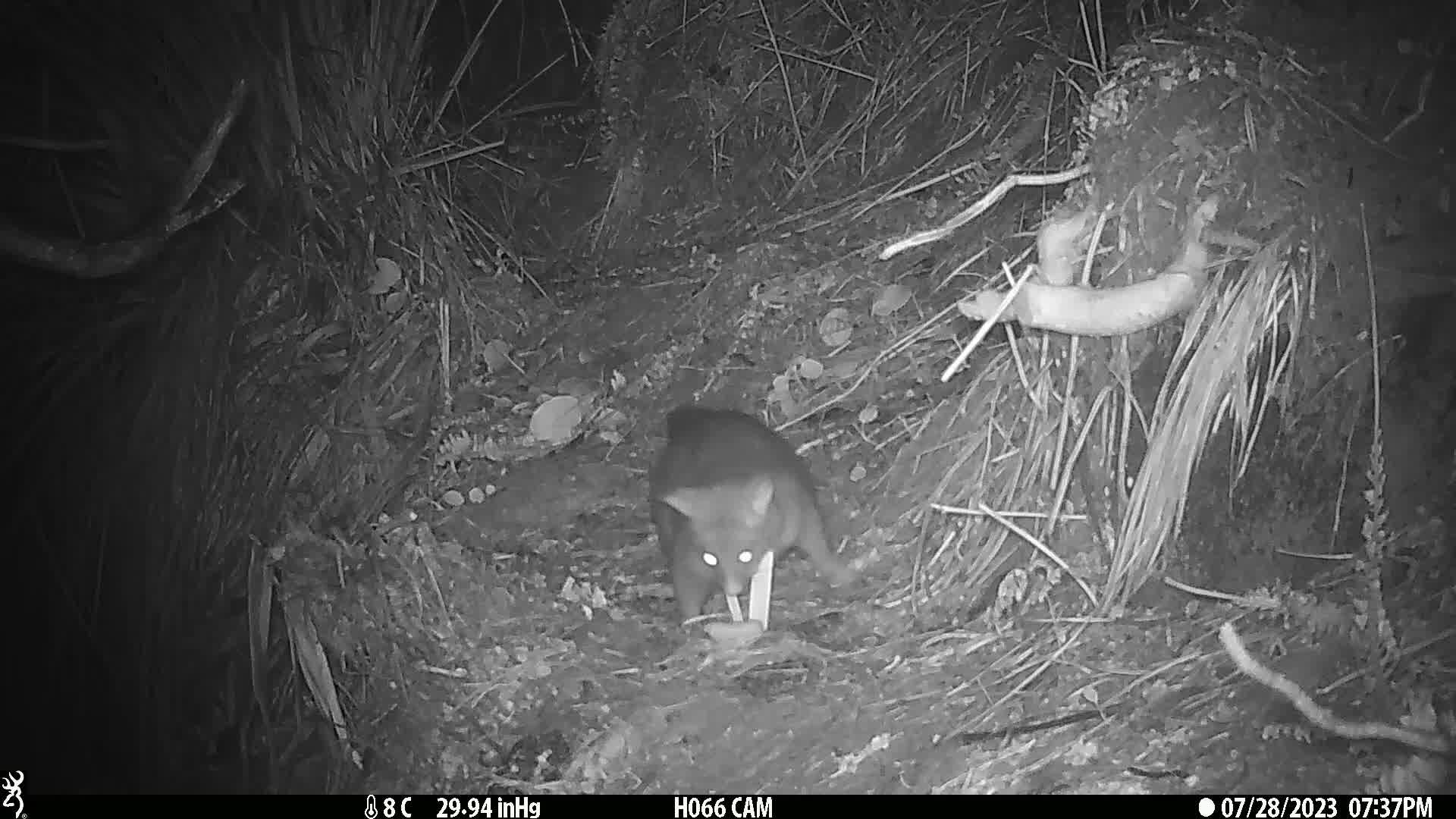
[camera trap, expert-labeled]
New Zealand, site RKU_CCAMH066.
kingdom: Animalia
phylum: Chordata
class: Mammalia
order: Diprotodontia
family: Phalangeridae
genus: Trichosurus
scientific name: Trichosurus vulpecula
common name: common brushtail possum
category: possum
Possum (common brushtail possum) (Trichosurus vulpecula).